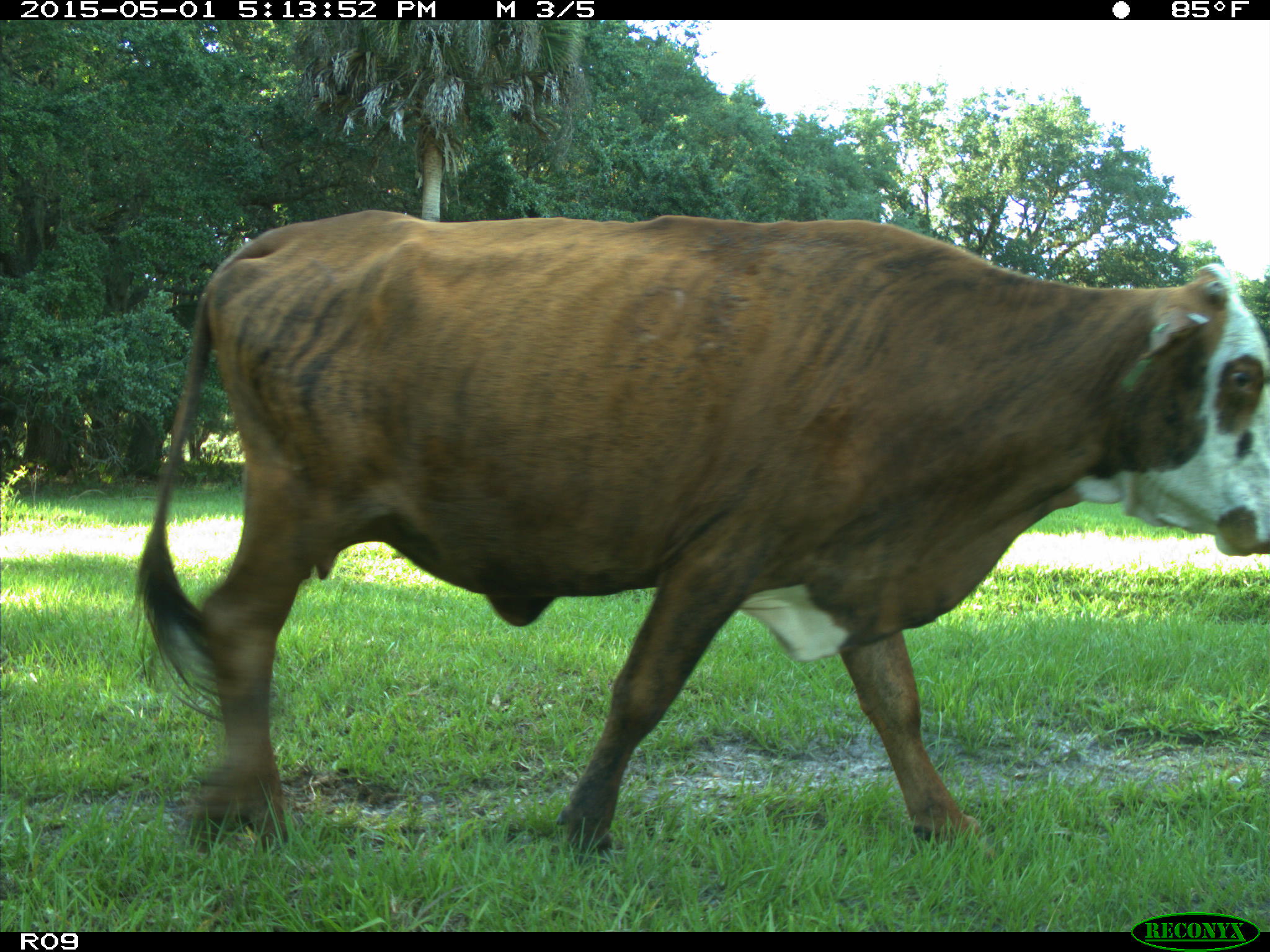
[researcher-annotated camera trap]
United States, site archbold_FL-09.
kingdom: Animalia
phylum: Chordata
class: Mammalia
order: Artiodactyla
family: Bovidae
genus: Bos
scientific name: Bos taurus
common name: domestic cow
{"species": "Bos taurus (domestic cow)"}